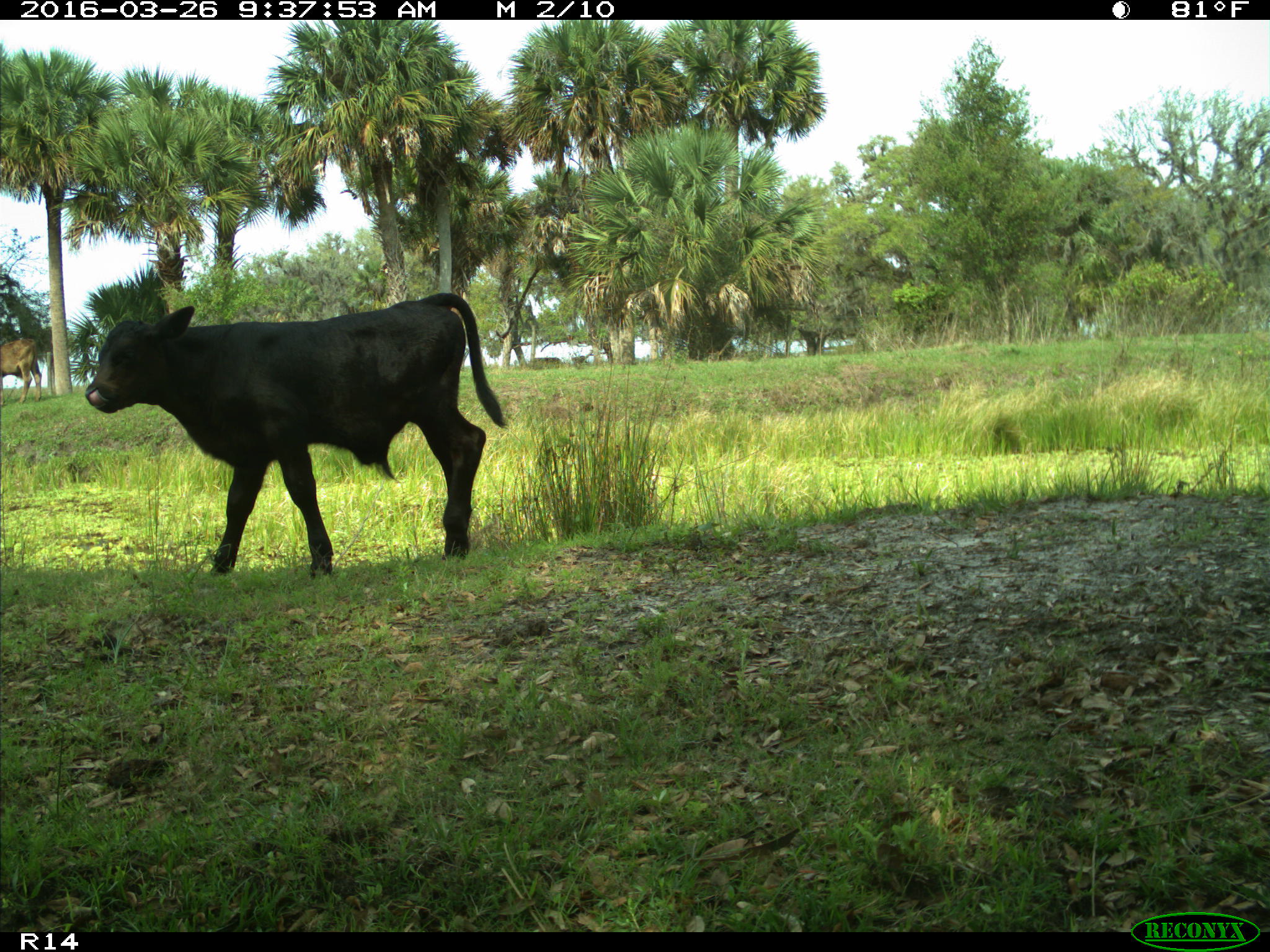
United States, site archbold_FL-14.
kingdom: Animalia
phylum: Chordata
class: Mammalia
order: Artiodactyla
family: Bovidae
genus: Bos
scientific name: Bos taurus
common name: domestic cow